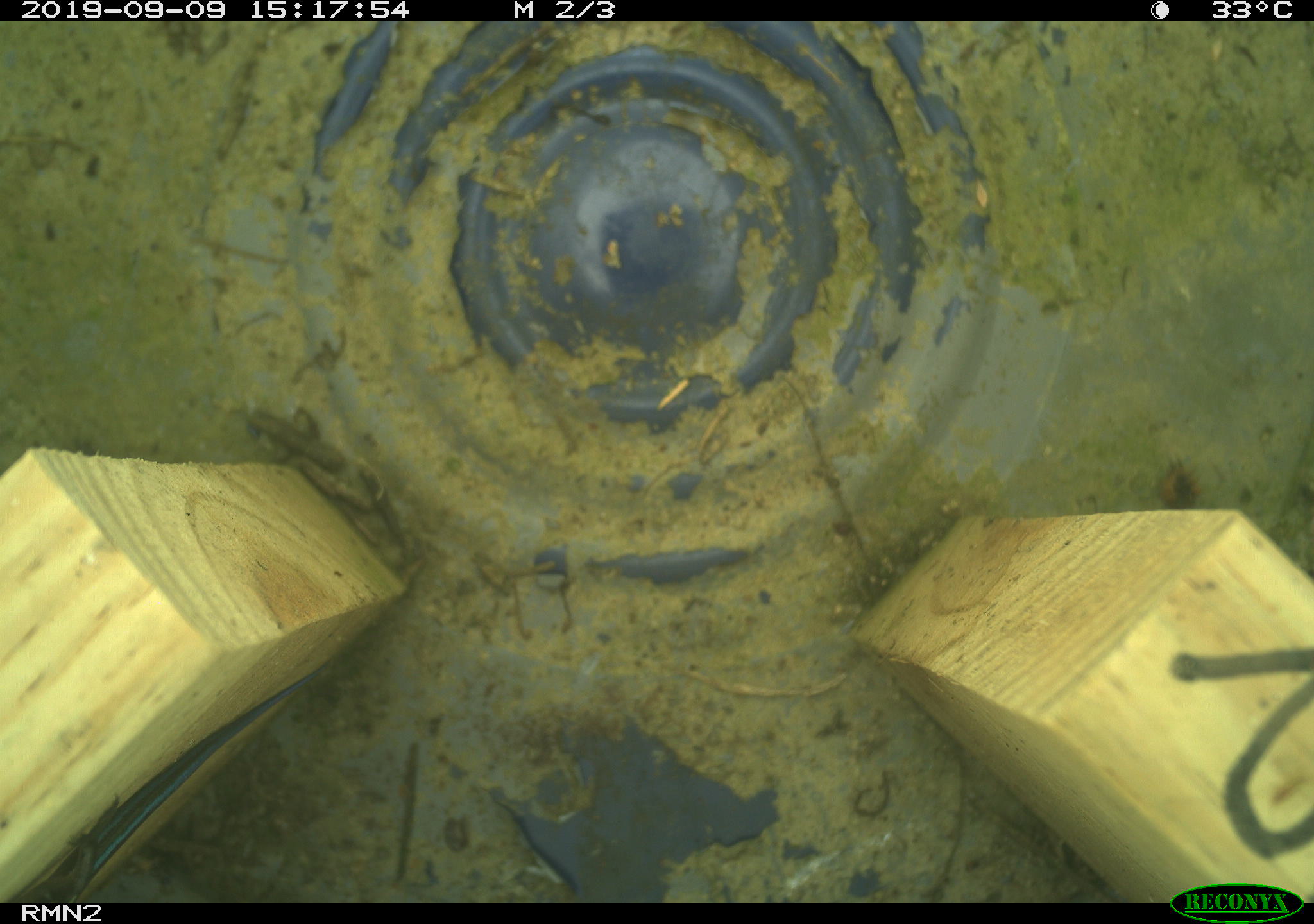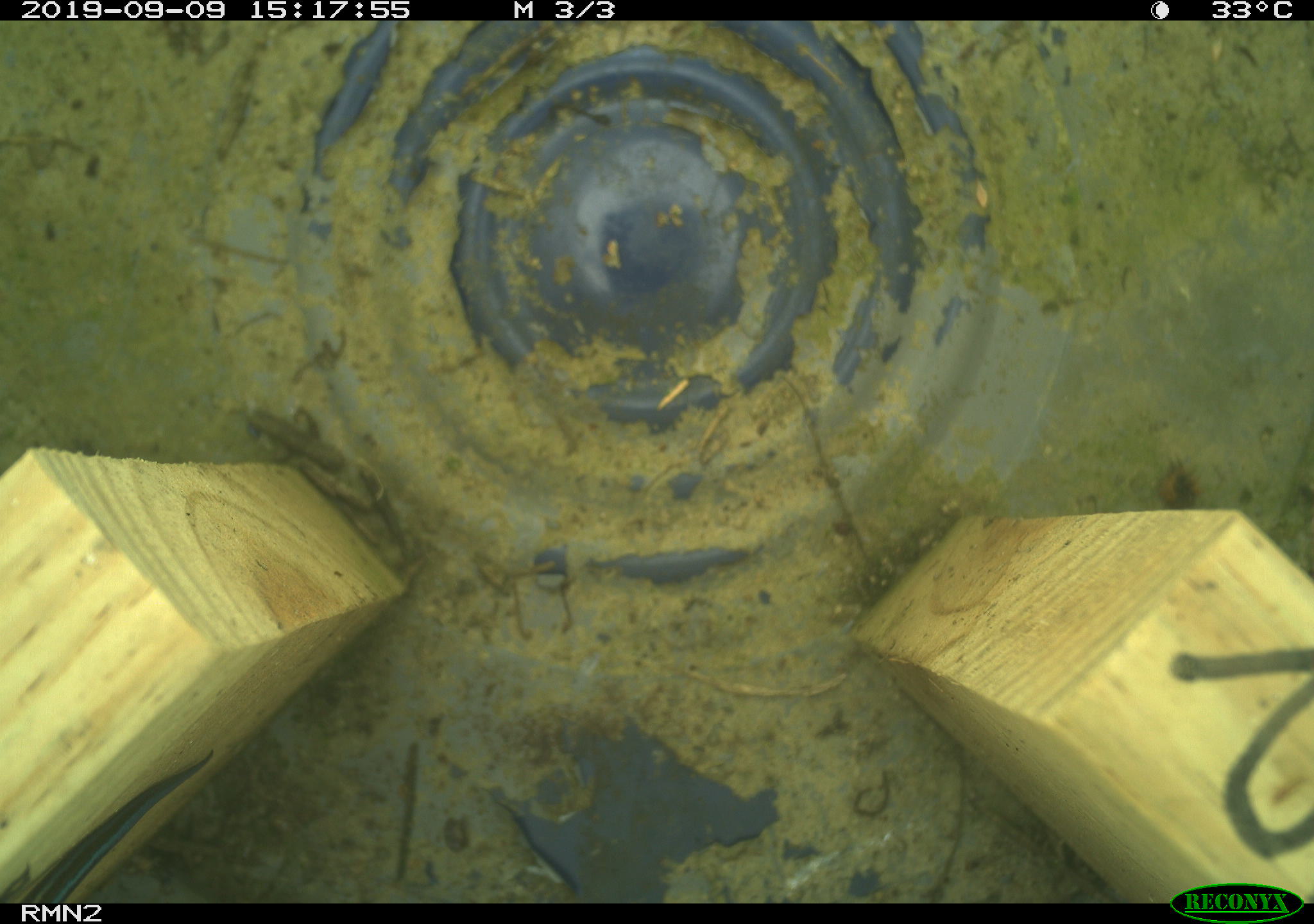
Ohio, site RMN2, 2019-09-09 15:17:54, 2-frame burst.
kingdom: Animalia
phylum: Chordata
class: Reptilia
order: Squamata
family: Scincidae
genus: Plestiodon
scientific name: Plestiodon fasciatus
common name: common five-lined skink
Common five-lined skink (Plestiodon fasciatus).